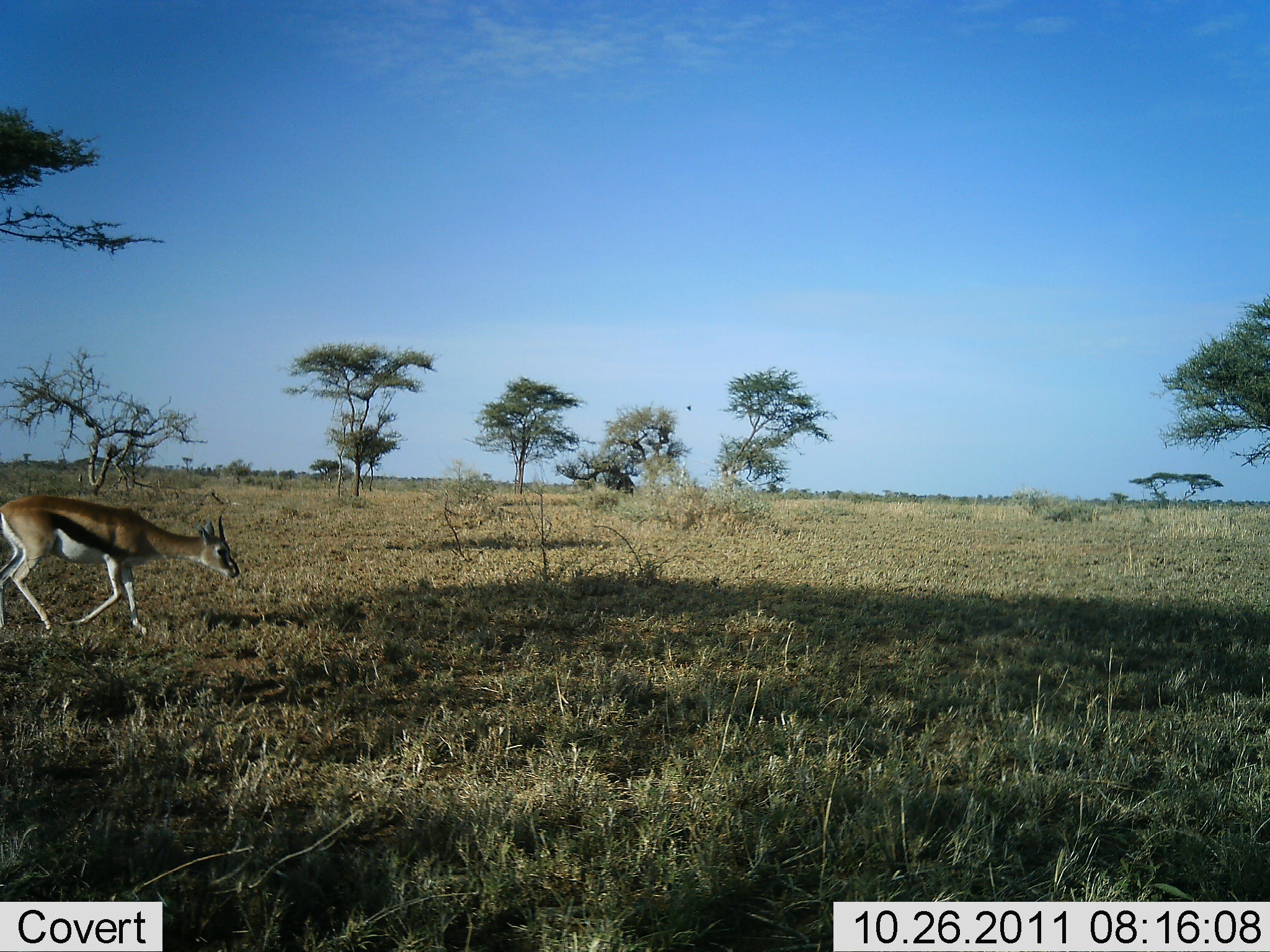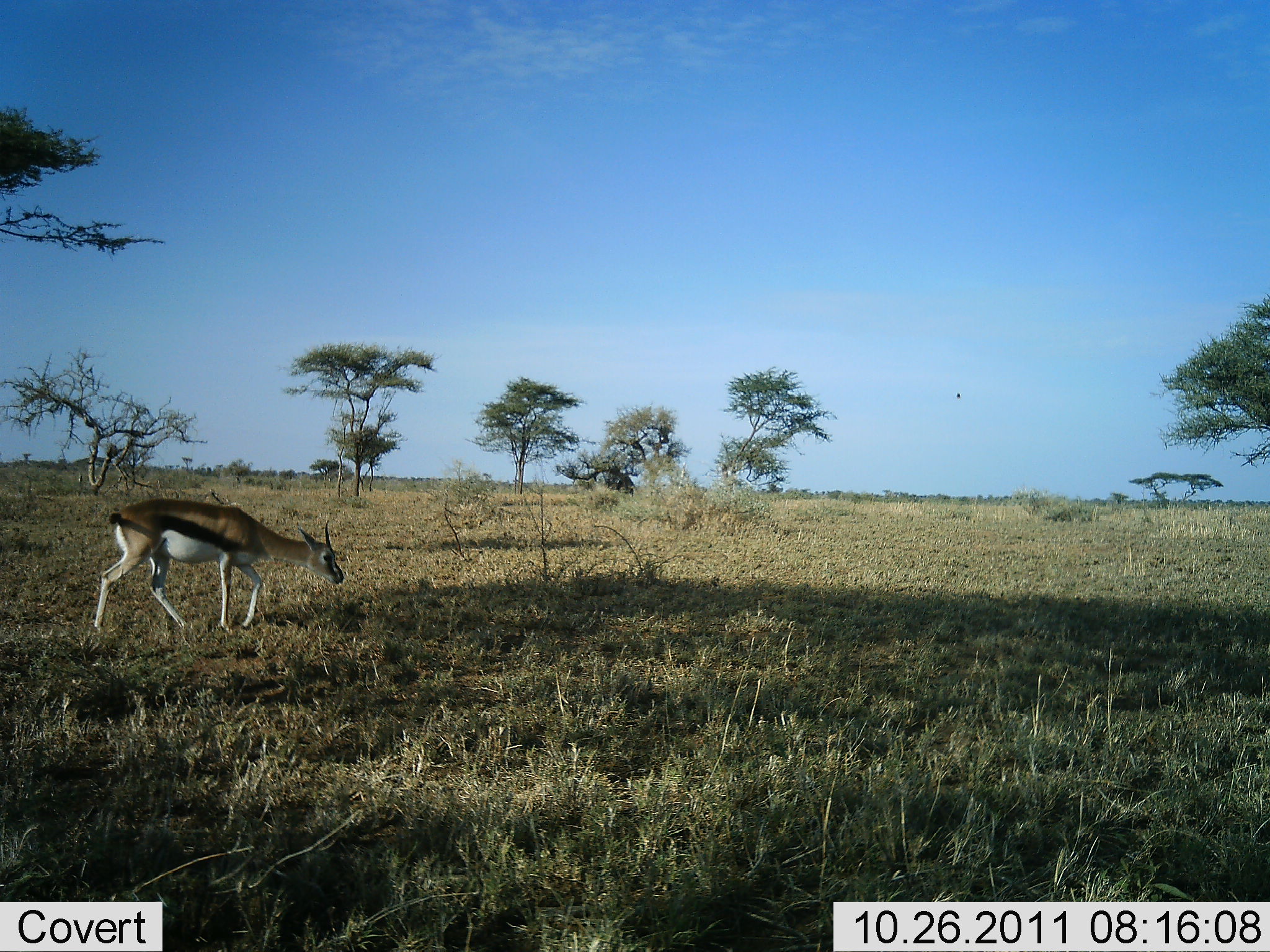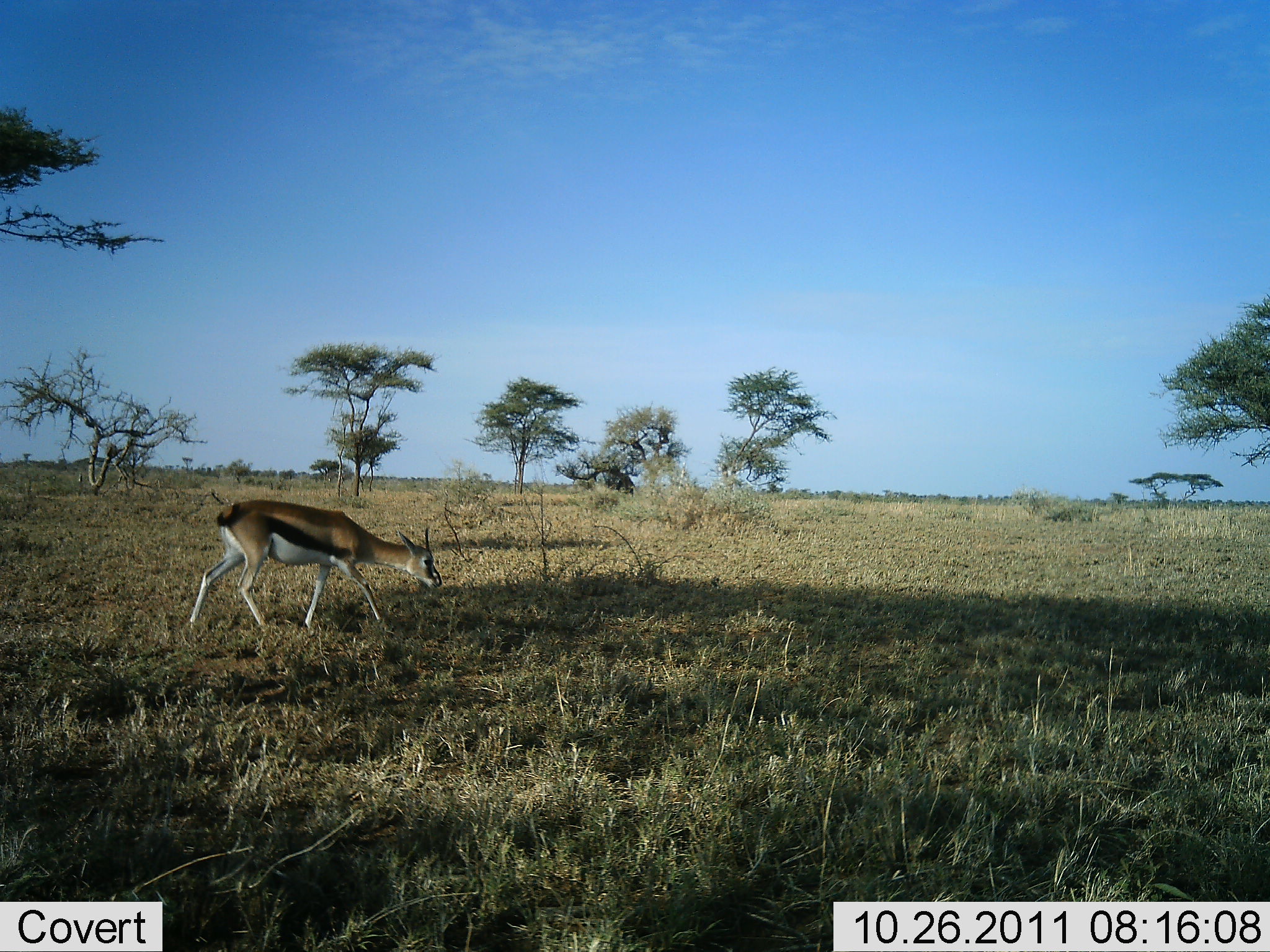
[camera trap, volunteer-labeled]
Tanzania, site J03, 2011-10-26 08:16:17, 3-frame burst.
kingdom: Animalia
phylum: Chordata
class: Mammalia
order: Artiodactyla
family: Bovidae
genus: Eudorcas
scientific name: Eudorcas thomsonii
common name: thomson's gazelle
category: gazellethomsons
Gazellethomsons (thomson's gazelle) (Eudorcas thomsonii), count 1. Behavior (volunteer vote fractions): standing 0%, resting 0%, moving 92%, interacting 0%. Young present (vote fraction): 0%. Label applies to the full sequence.